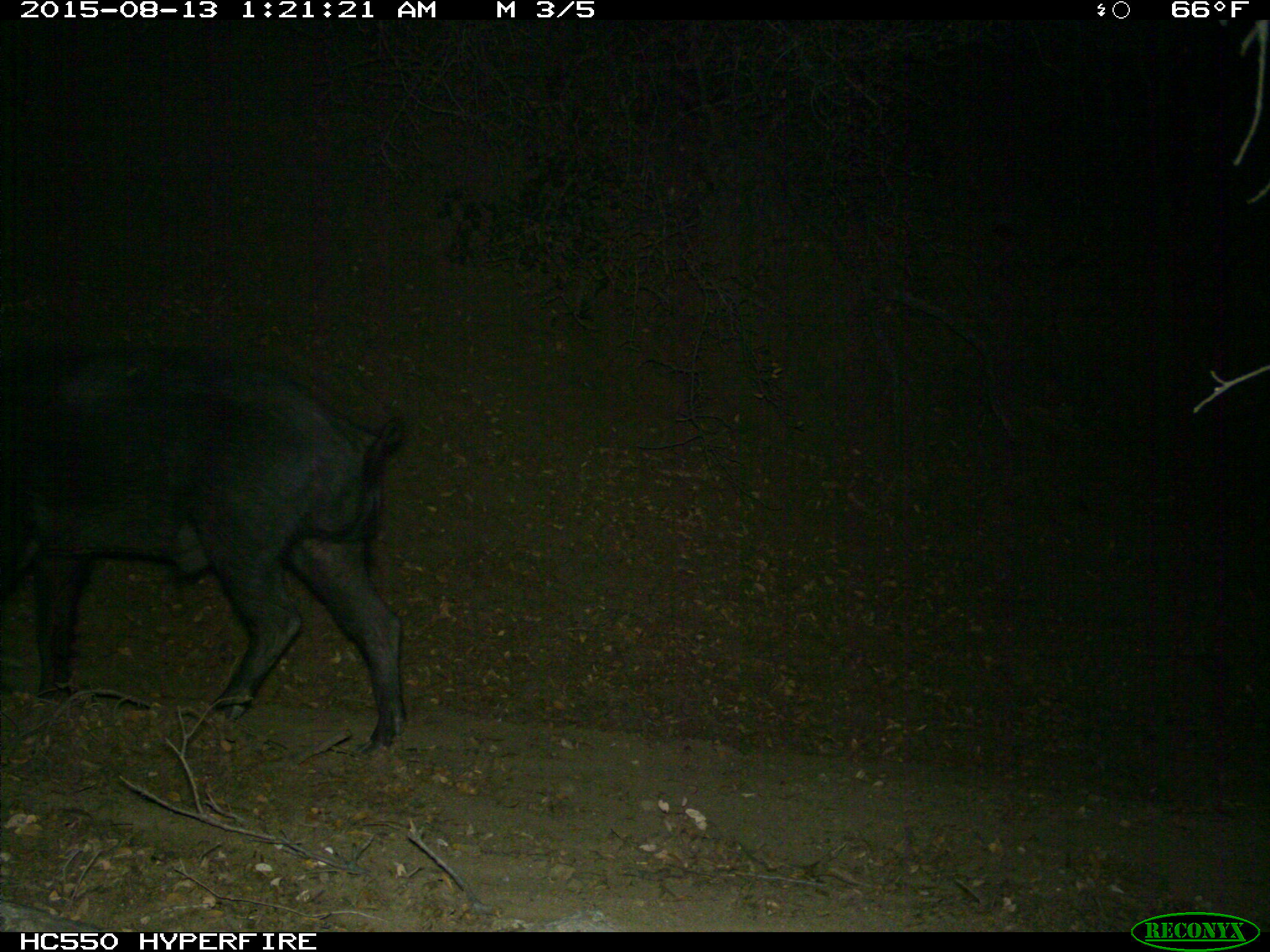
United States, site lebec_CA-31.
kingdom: Animalia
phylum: Chordata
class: Mammalia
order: Artiodactyla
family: Suidae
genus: Sus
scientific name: Sus scrofa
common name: wild boar